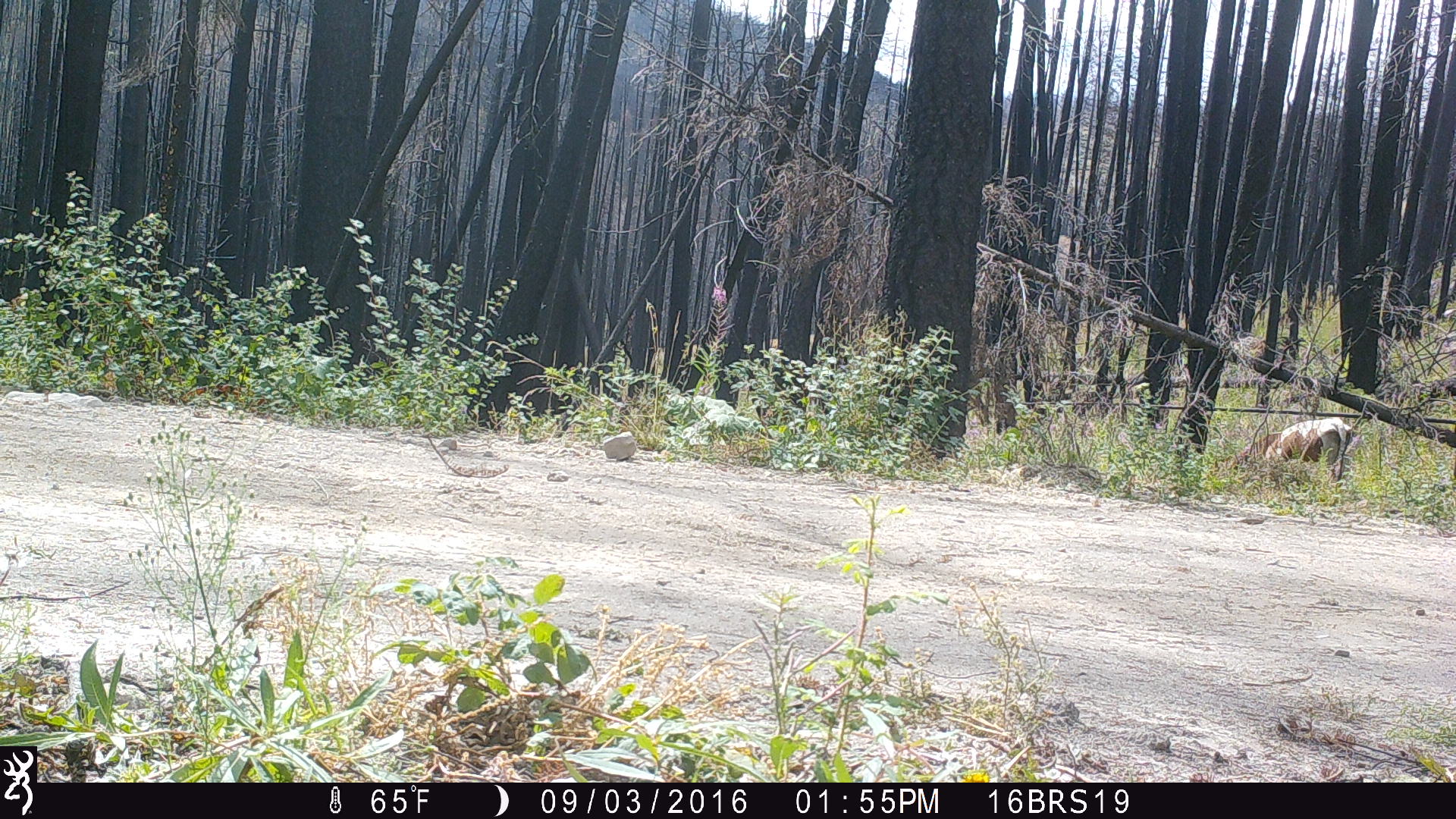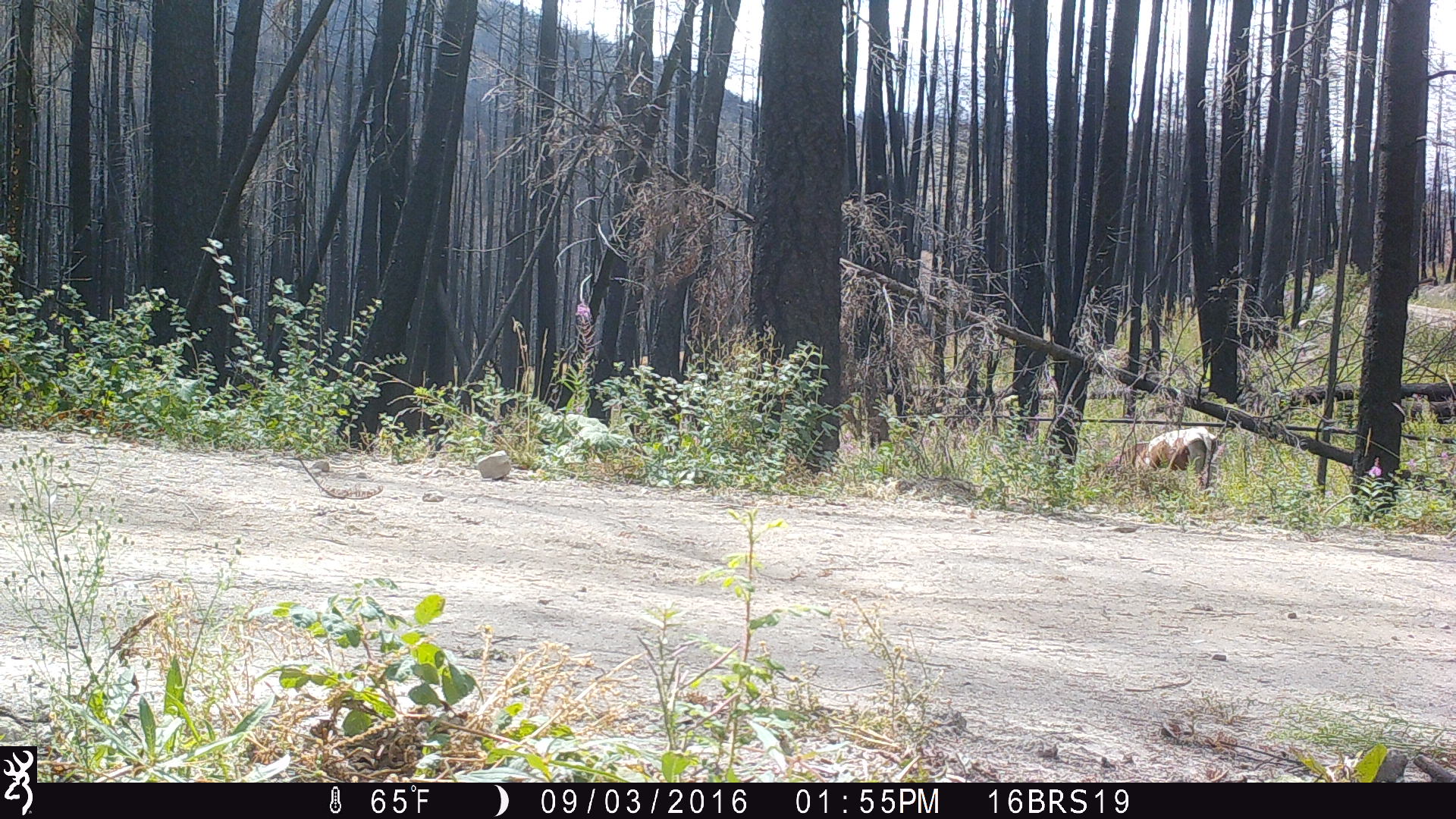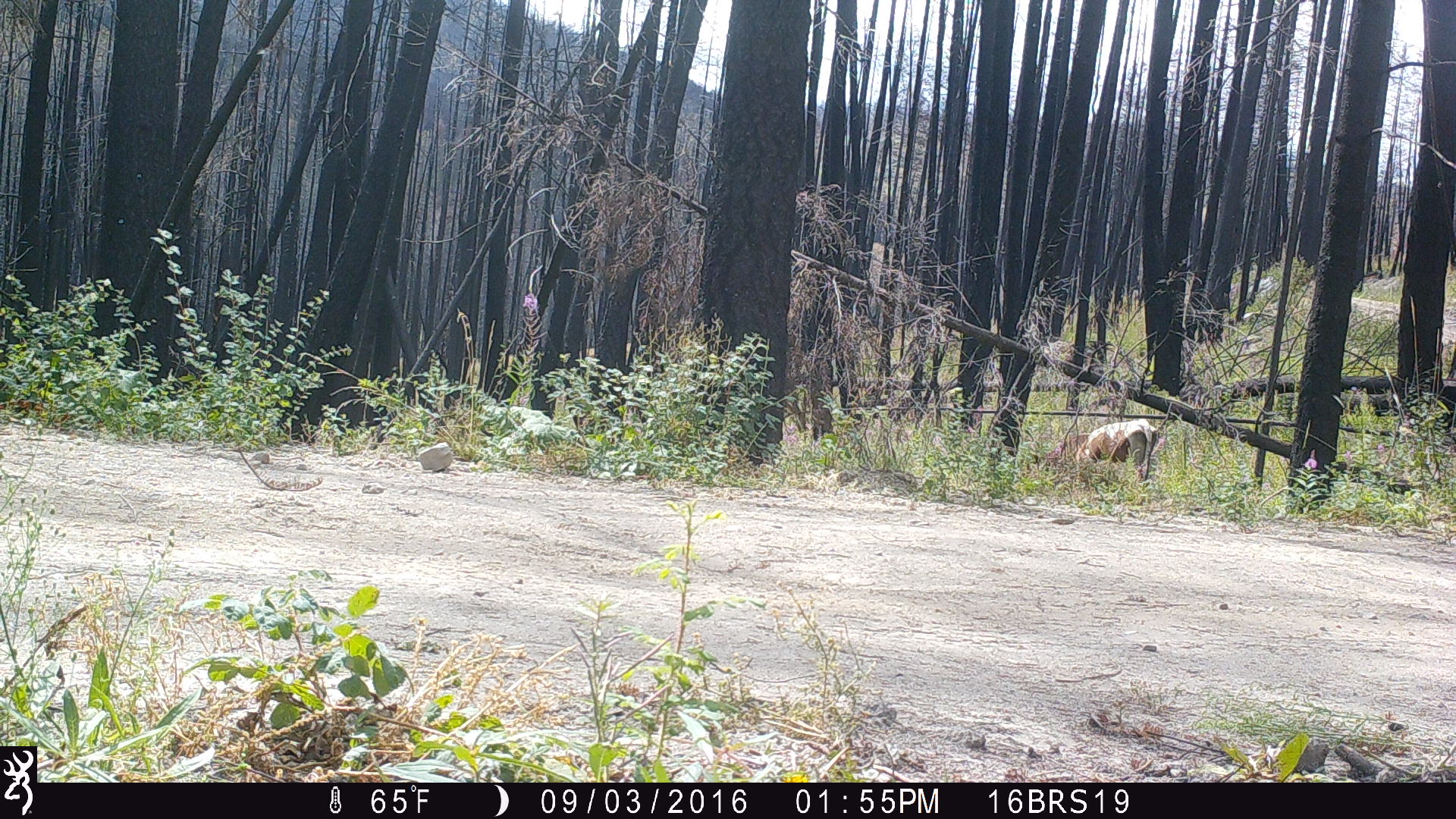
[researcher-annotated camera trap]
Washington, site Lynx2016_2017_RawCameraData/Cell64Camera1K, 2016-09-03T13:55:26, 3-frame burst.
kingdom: Animalia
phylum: Chordata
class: Mammalia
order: Artiodactyla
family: Bovidae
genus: Bos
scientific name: Bos taurus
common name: domestic cattle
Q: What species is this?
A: Domestic cattle (Bos taurus).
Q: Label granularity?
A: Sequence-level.